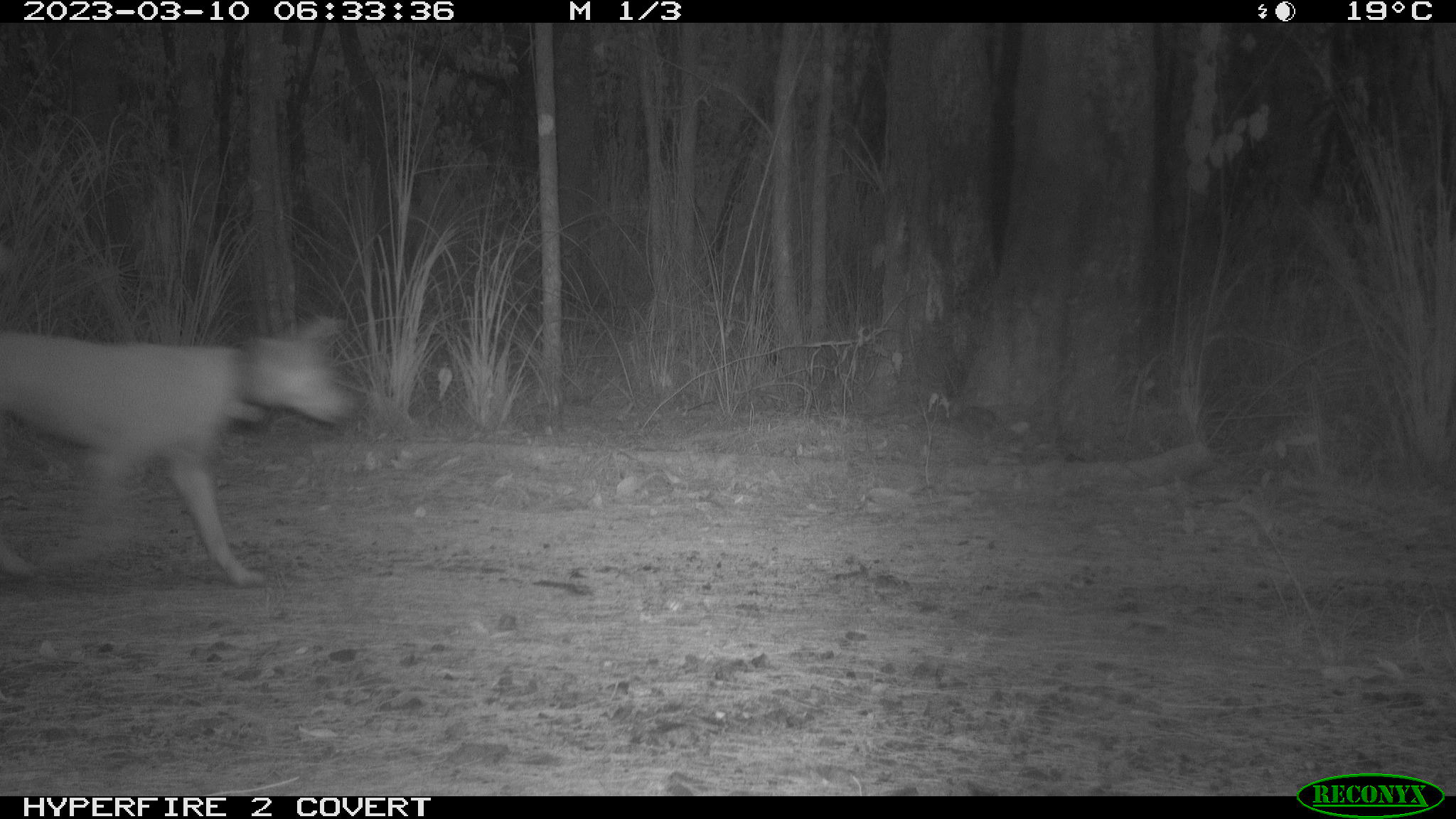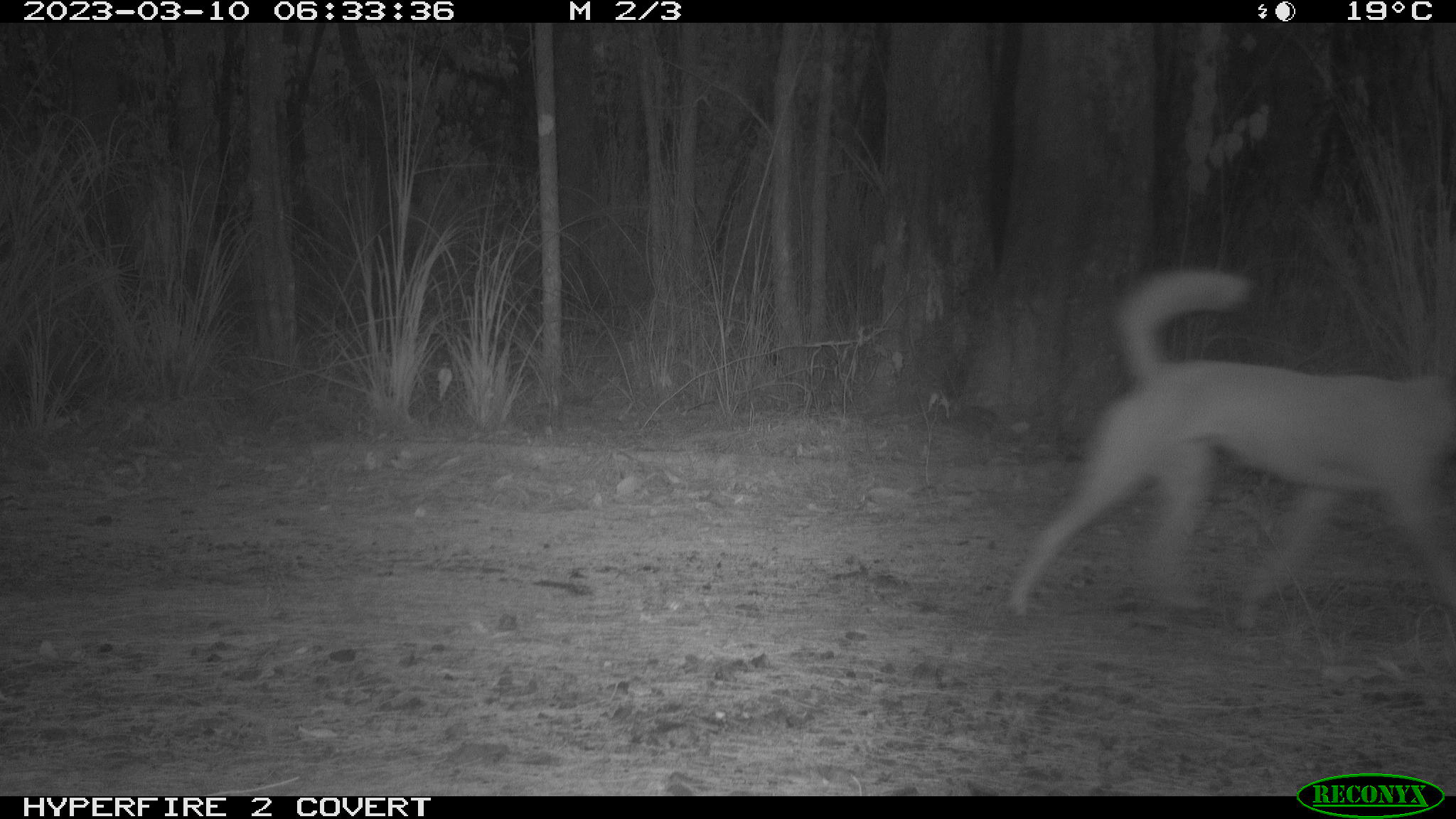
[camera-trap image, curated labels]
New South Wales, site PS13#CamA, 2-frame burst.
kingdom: Animalia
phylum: Chordata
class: Mammalia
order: Carnivora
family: Canidae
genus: Canis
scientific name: Canis familiaris dingo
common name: dingo